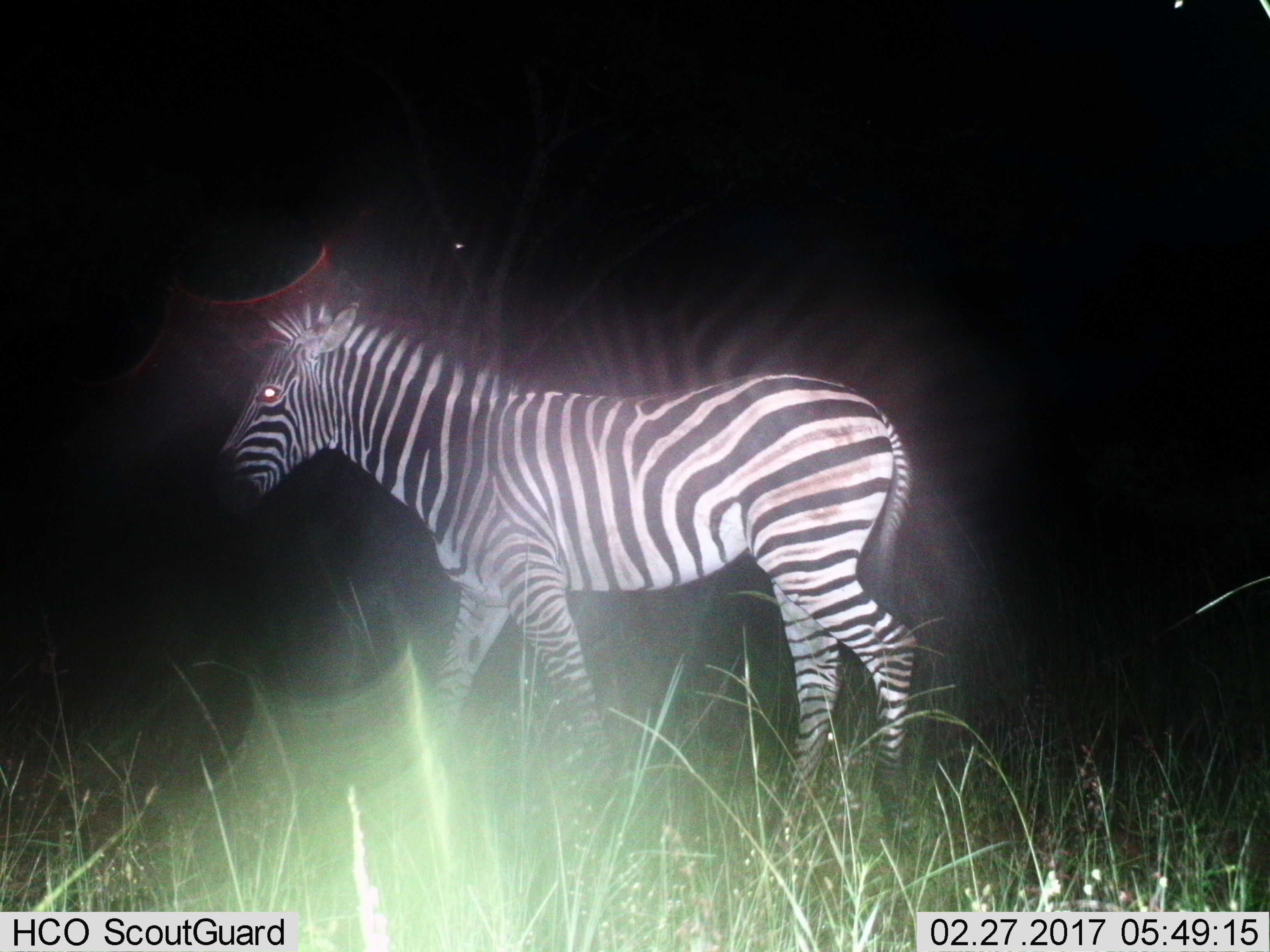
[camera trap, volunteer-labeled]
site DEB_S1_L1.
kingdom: Animalia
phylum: Chordata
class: Mammalia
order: Perissodactyla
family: Equidae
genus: Equus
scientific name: Equus quagga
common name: plains zebra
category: zebraplains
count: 1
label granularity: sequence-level